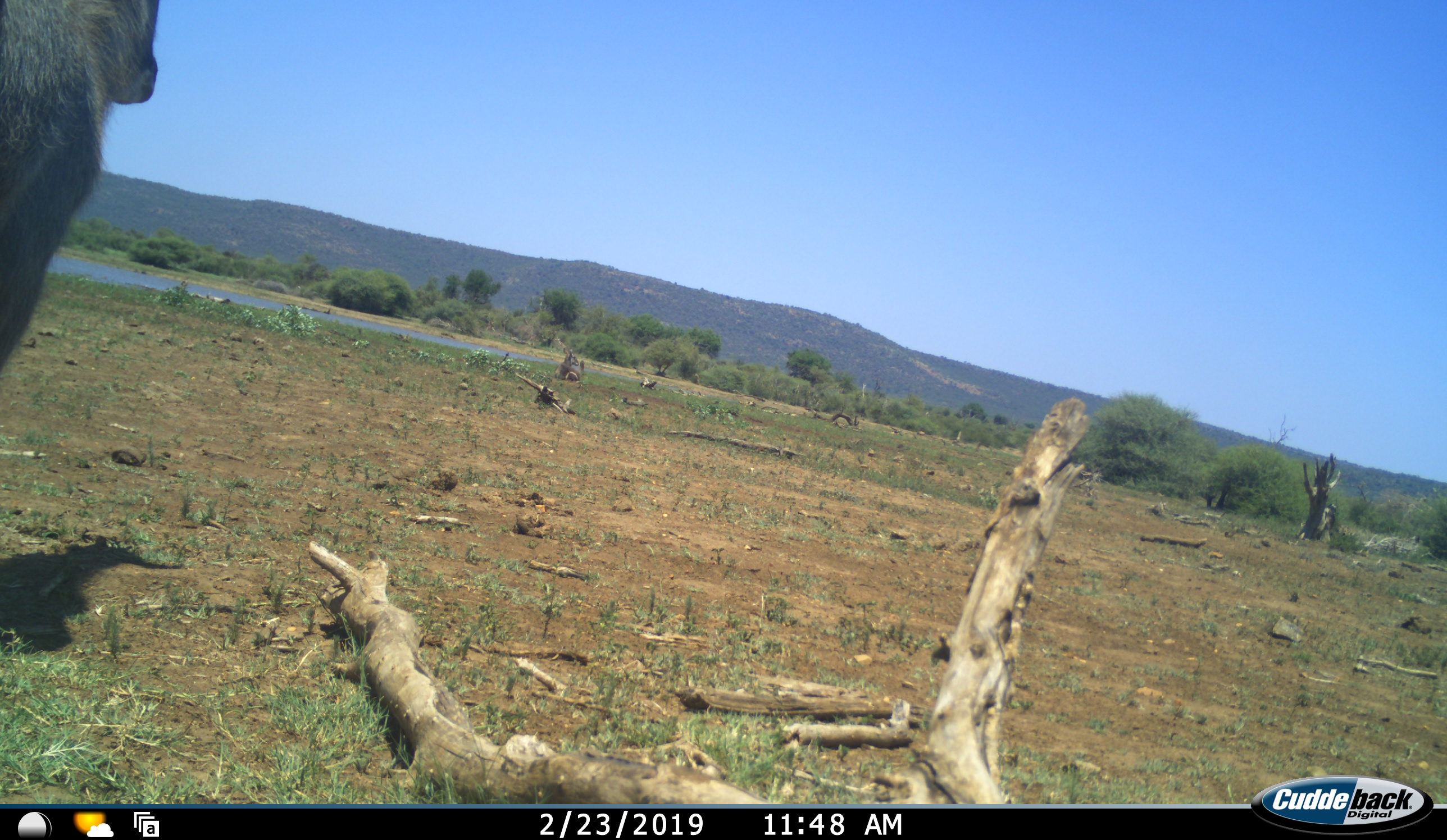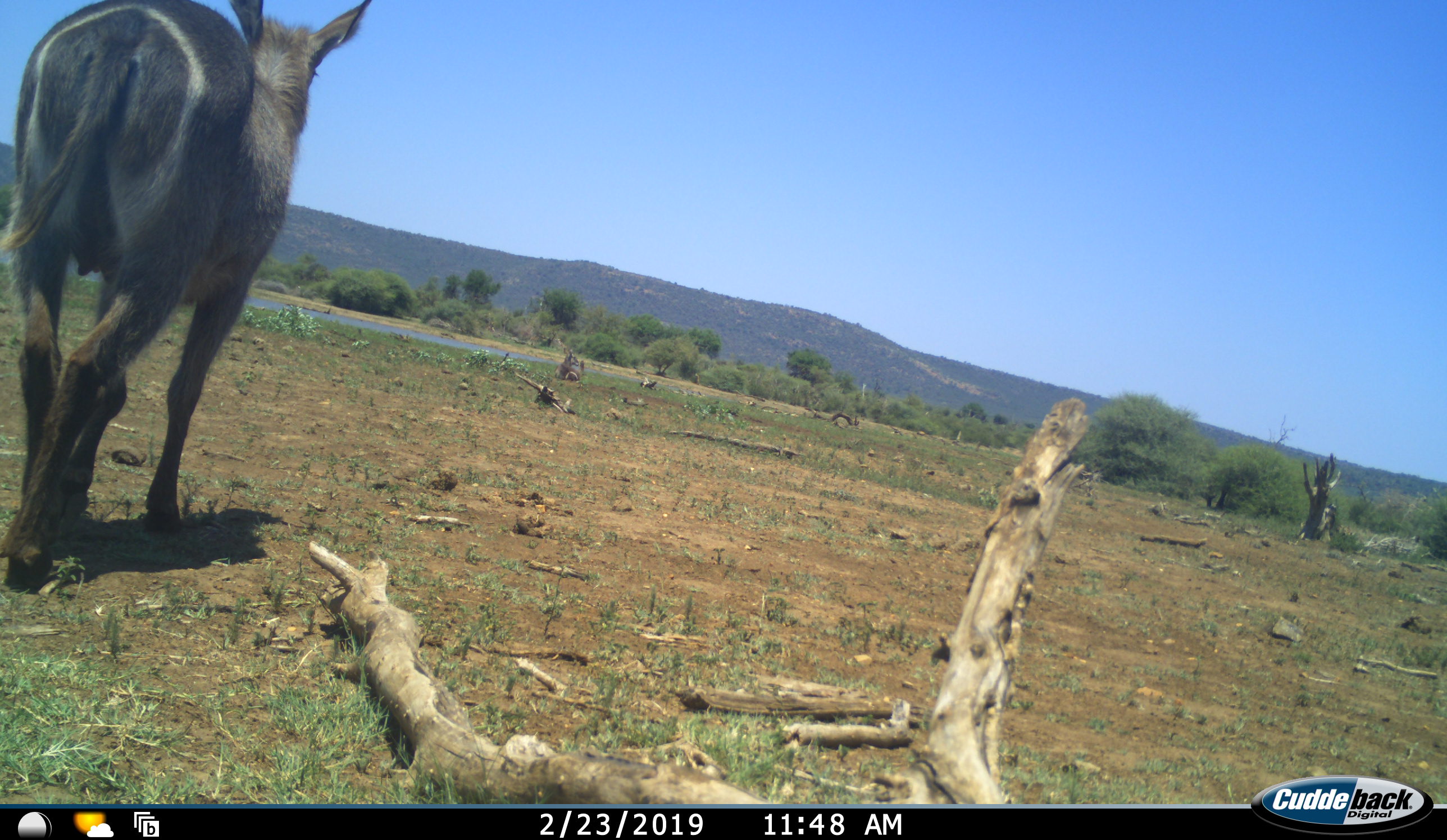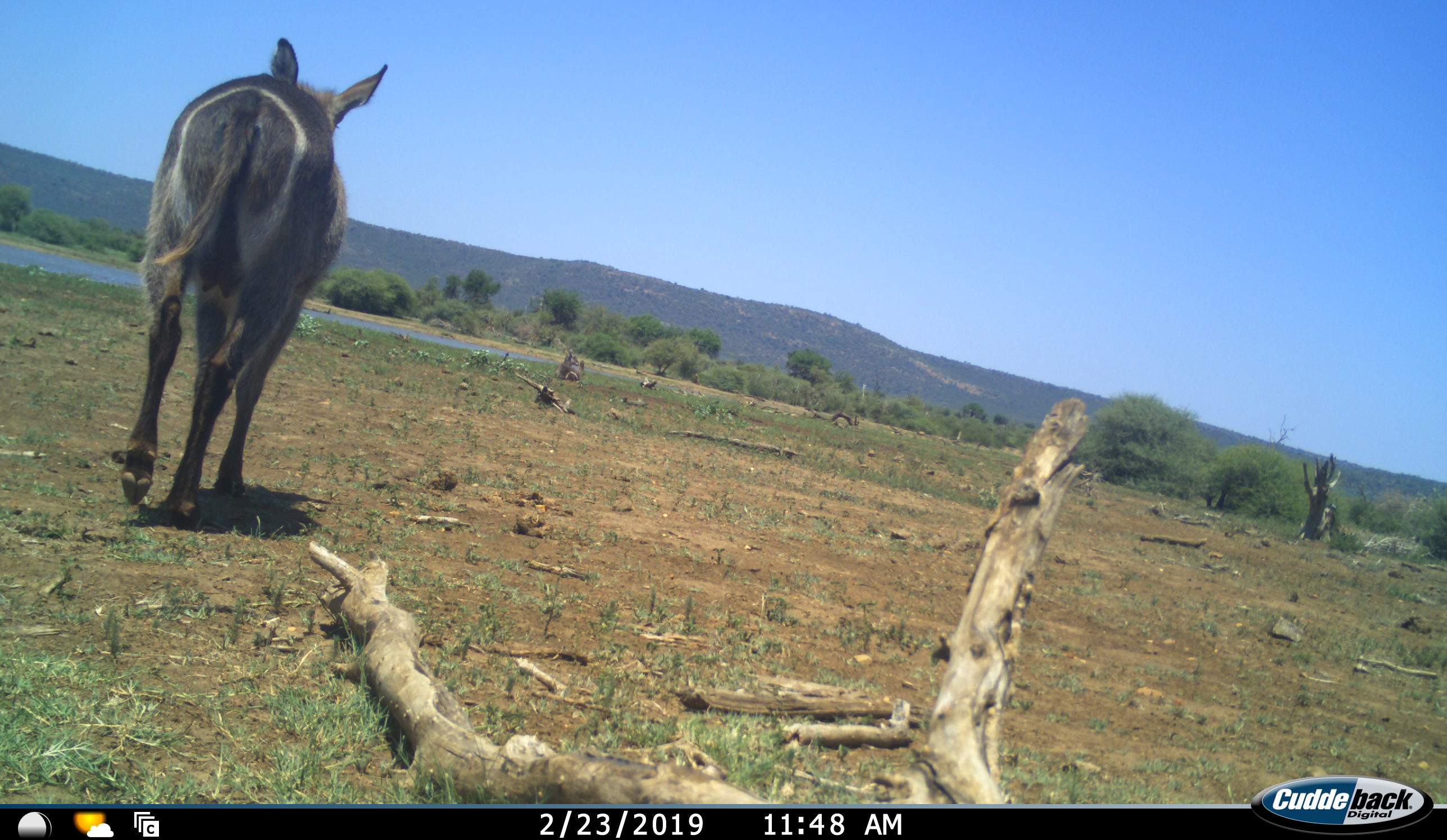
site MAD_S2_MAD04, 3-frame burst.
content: unidentified animal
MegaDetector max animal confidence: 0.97